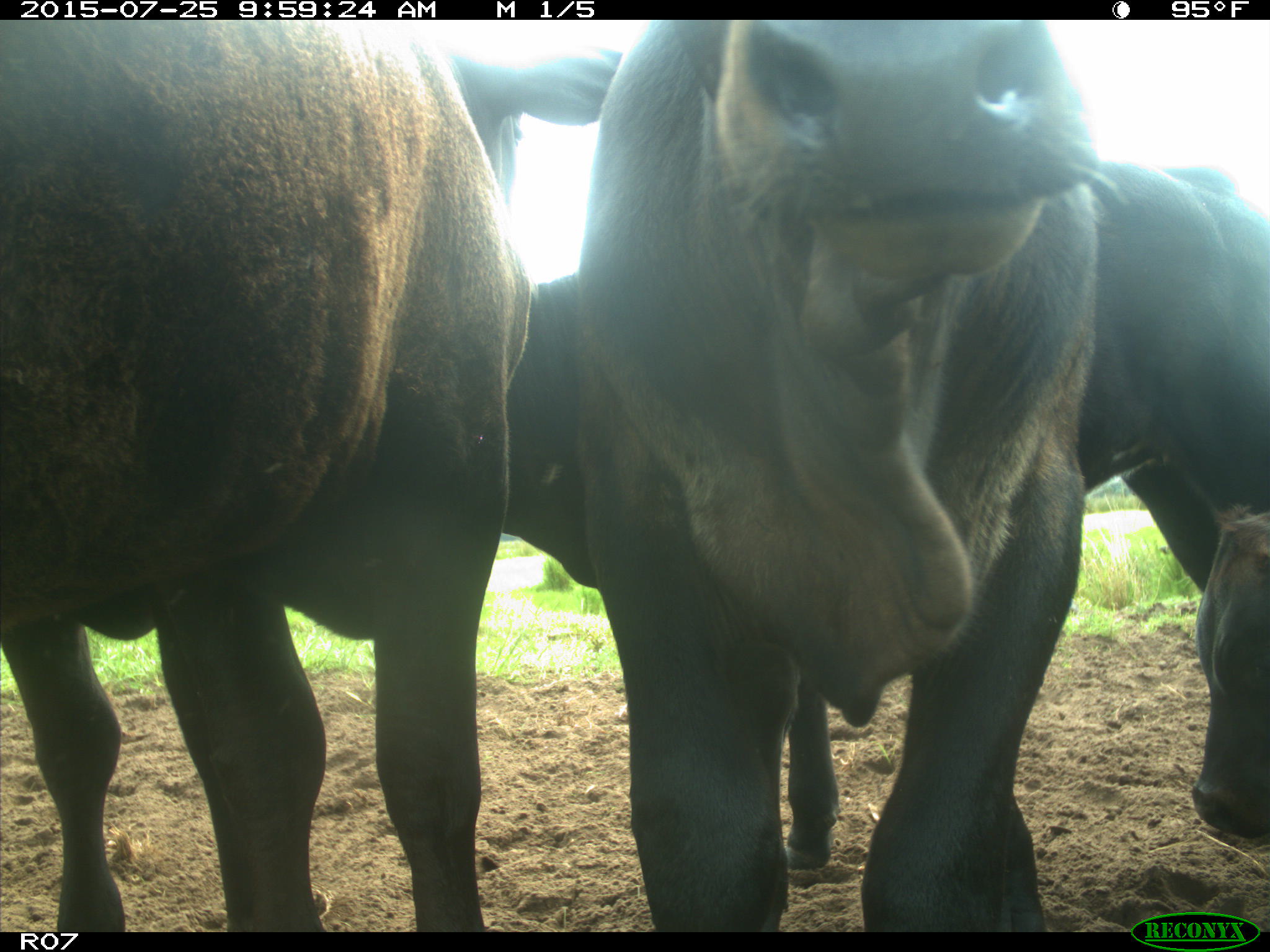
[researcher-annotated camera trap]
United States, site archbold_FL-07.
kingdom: Animalia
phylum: Chordata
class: Mammalia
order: Artiodactyla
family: Bovidae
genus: Bos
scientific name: Bos taurus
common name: domestic cow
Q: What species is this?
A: Bos taurus (domestic cow).